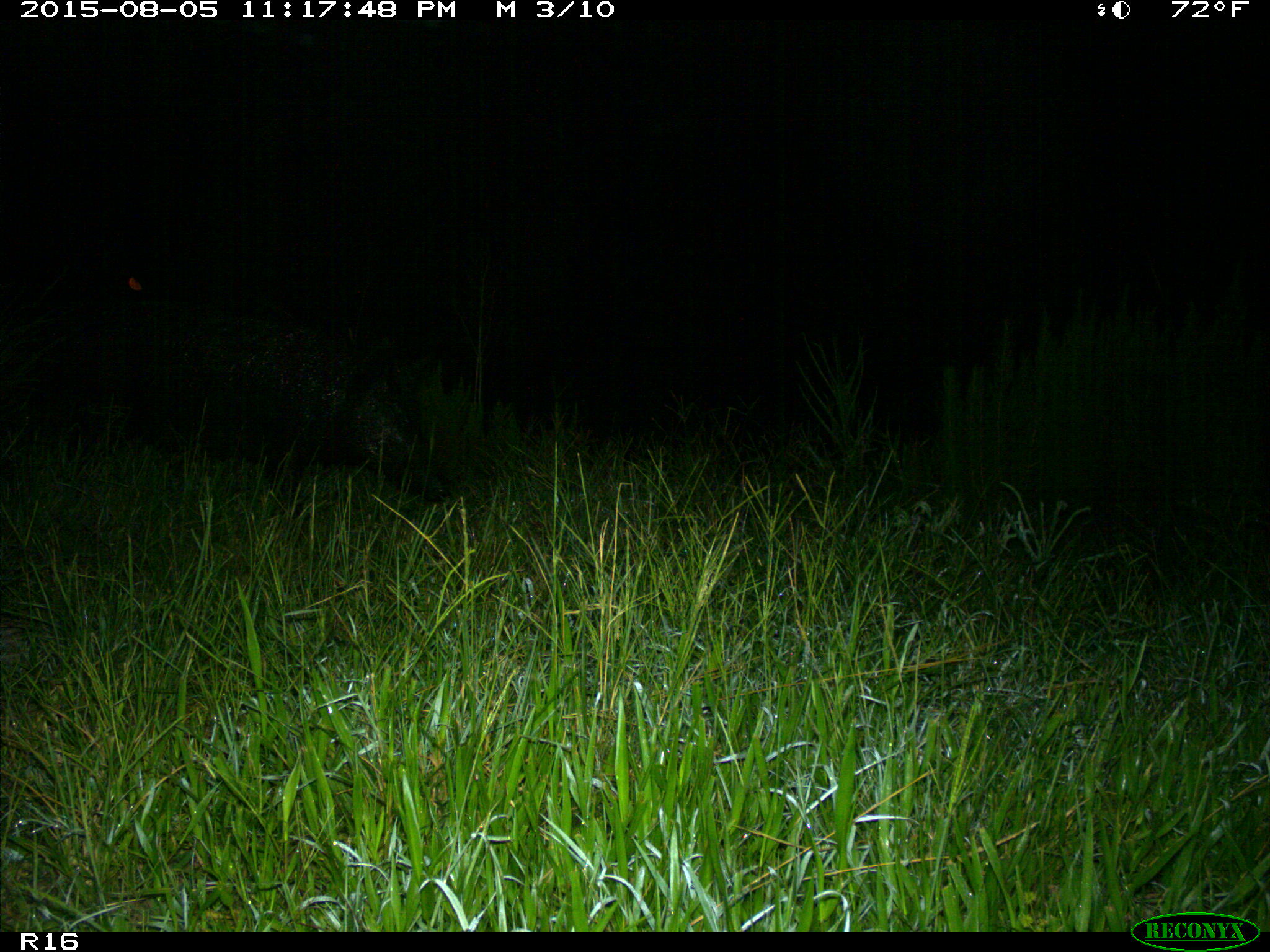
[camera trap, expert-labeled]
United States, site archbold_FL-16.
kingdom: Animalia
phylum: Chordata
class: Mammalia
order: Artiodactyla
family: Suidae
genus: Sus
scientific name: Sus scrofa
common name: wild boar